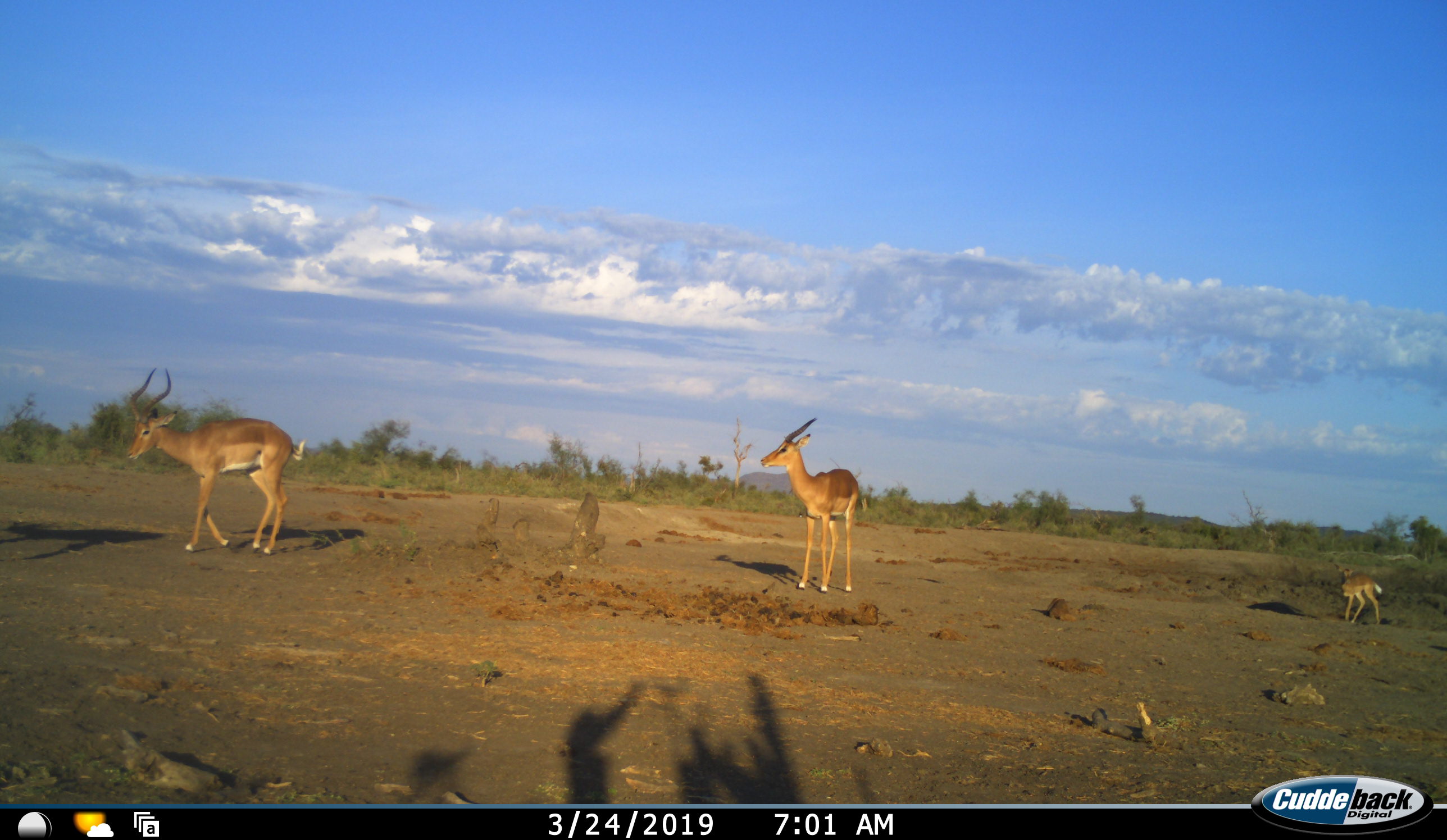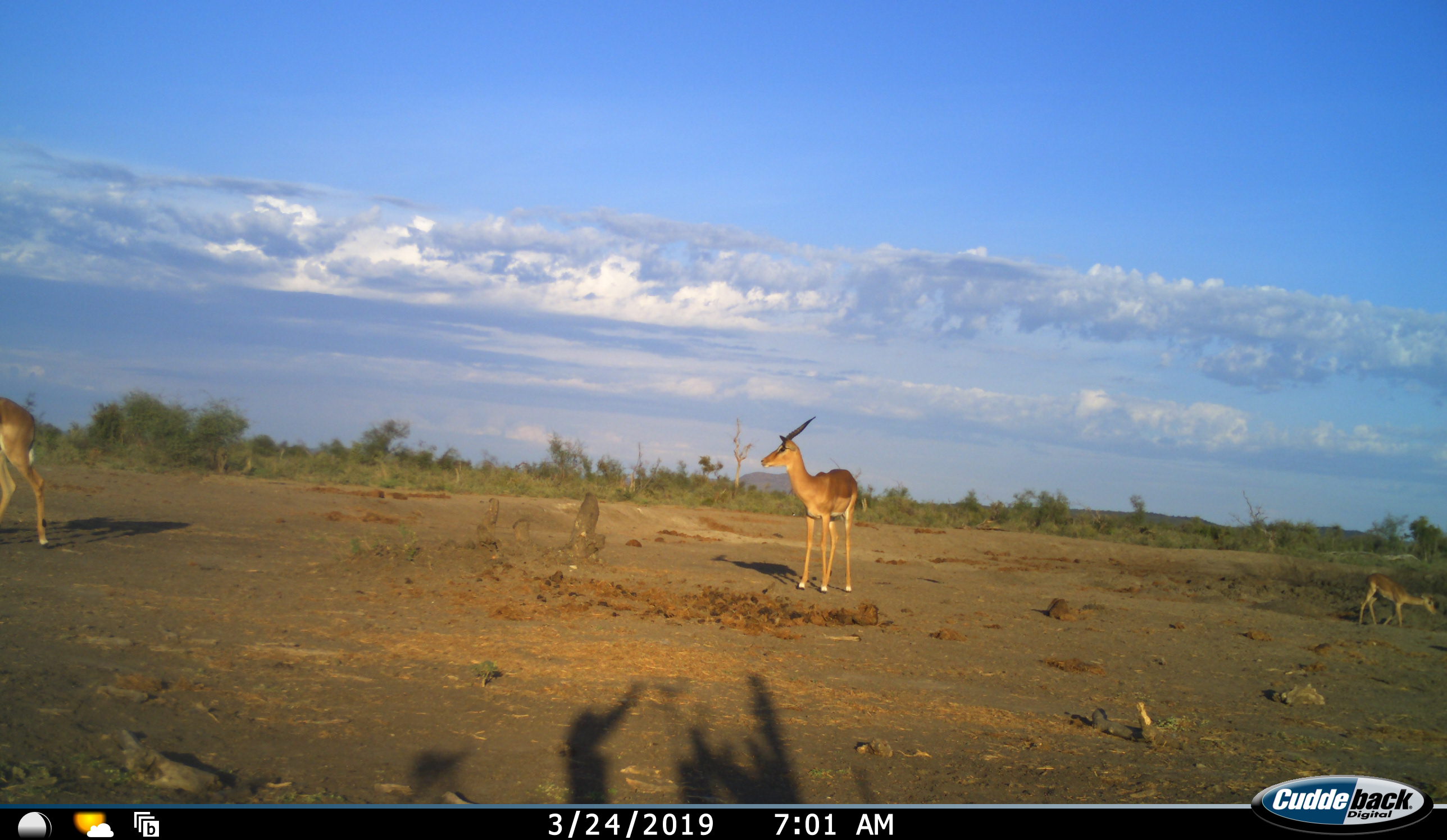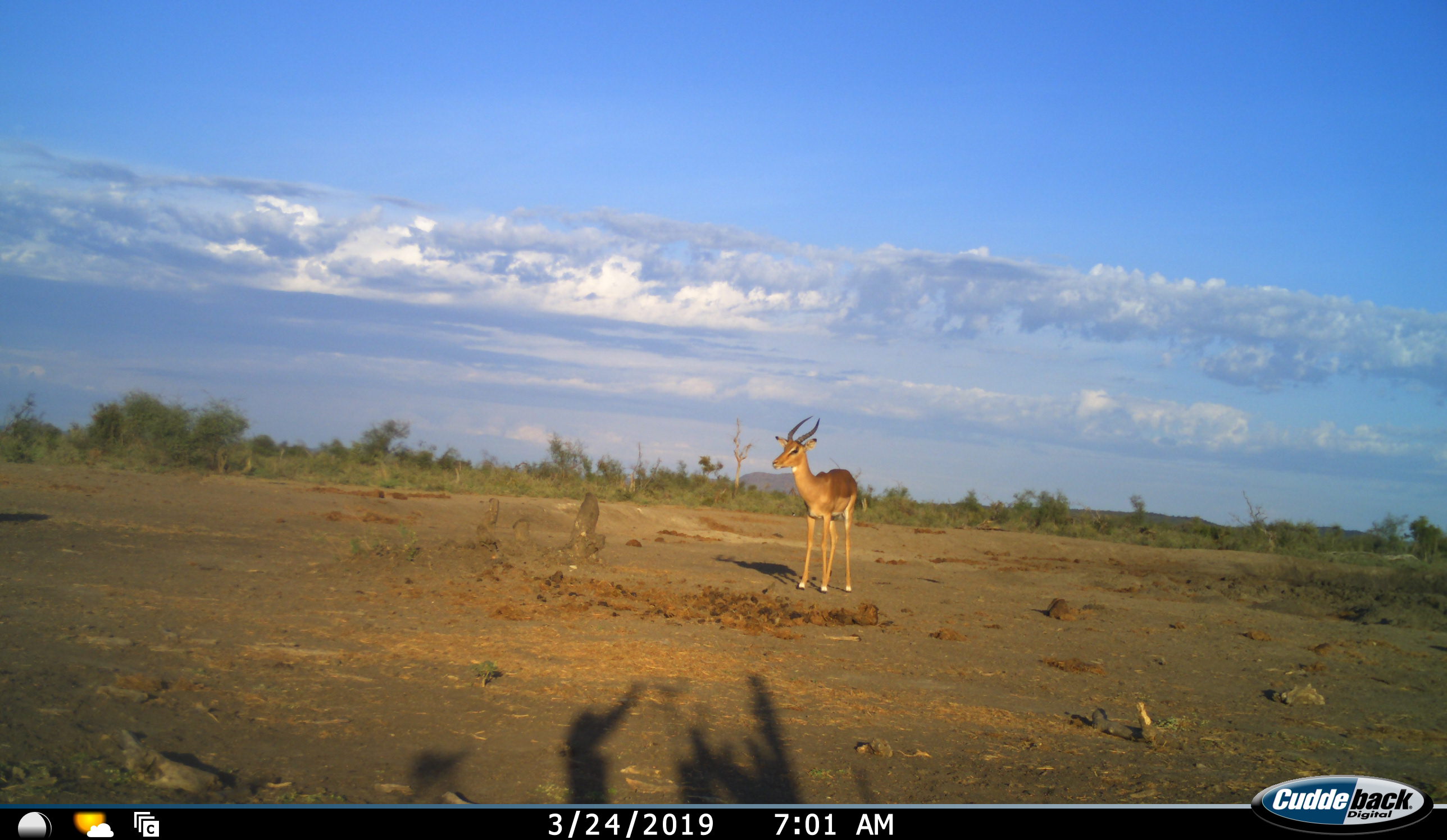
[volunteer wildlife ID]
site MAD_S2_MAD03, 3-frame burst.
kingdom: Animalia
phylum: Chordata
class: Mammalia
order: Artiodactyla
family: Bovidae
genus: Aepyceros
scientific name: Aepyceros melampus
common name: impala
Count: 3.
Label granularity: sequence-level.